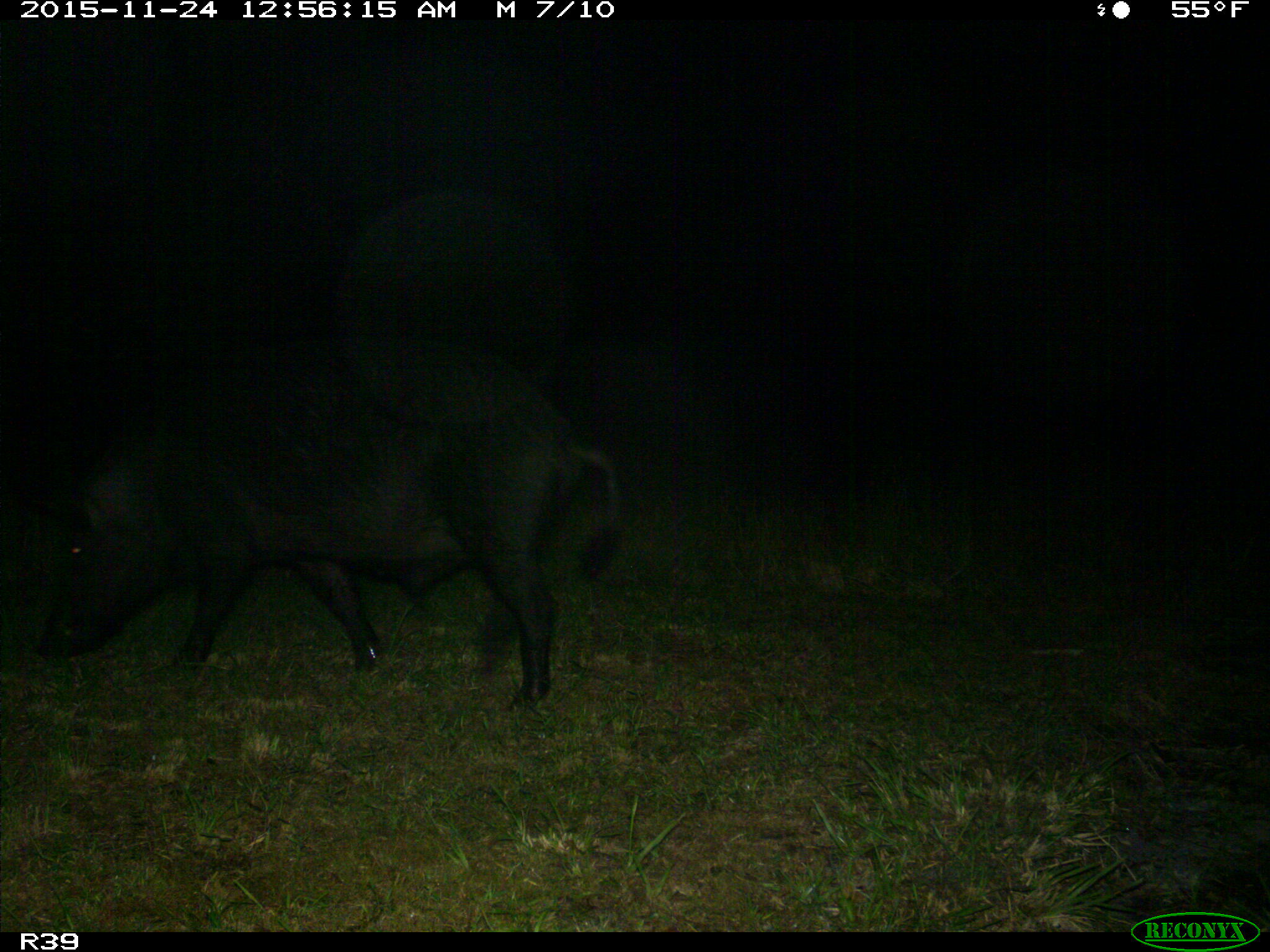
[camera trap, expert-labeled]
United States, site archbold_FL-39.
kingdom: Animalia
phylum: Chordata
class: Mammalia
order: Artiodactyla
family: Suidae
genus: Sus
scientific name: Sus scrofa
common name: wild boar